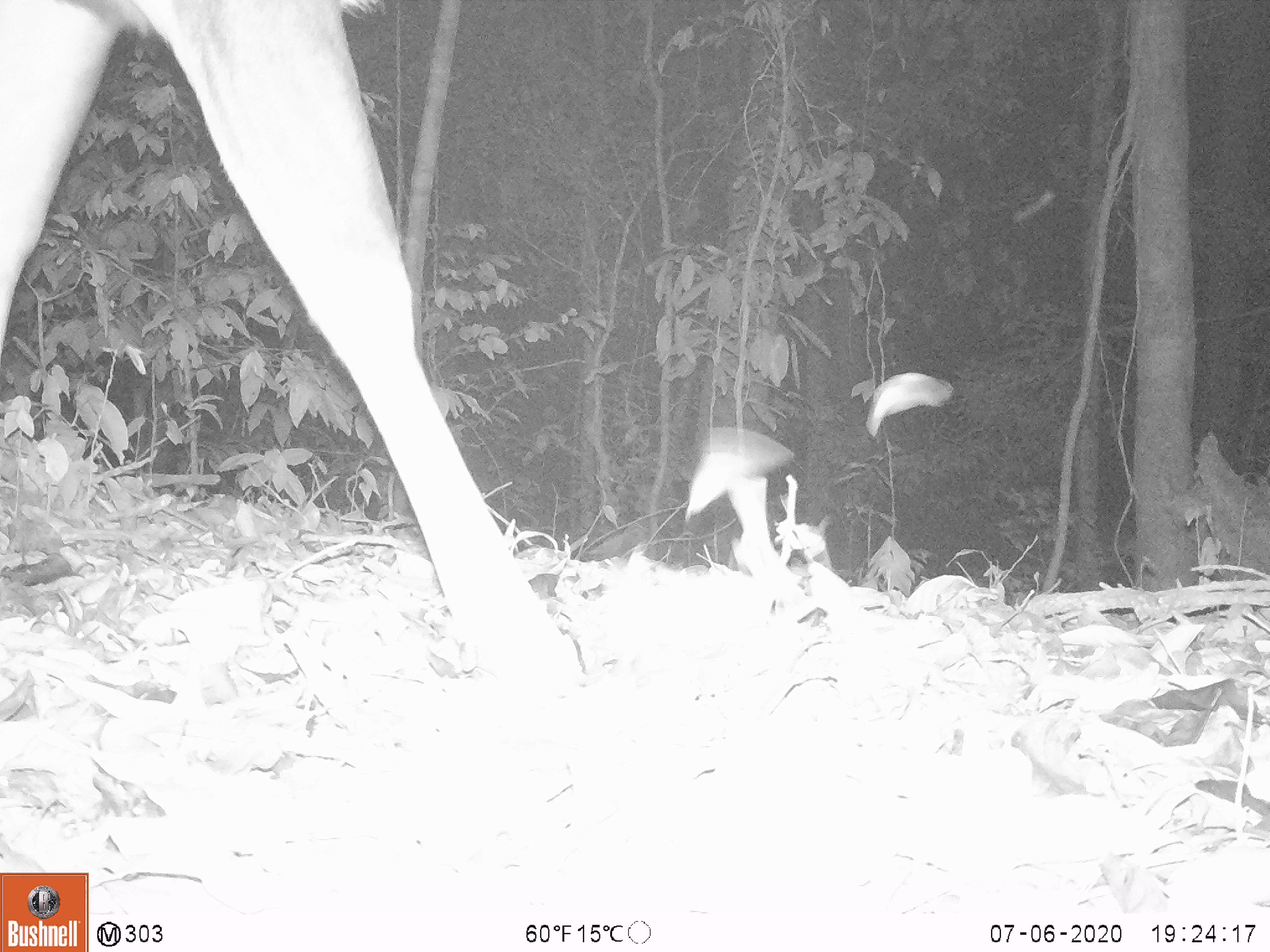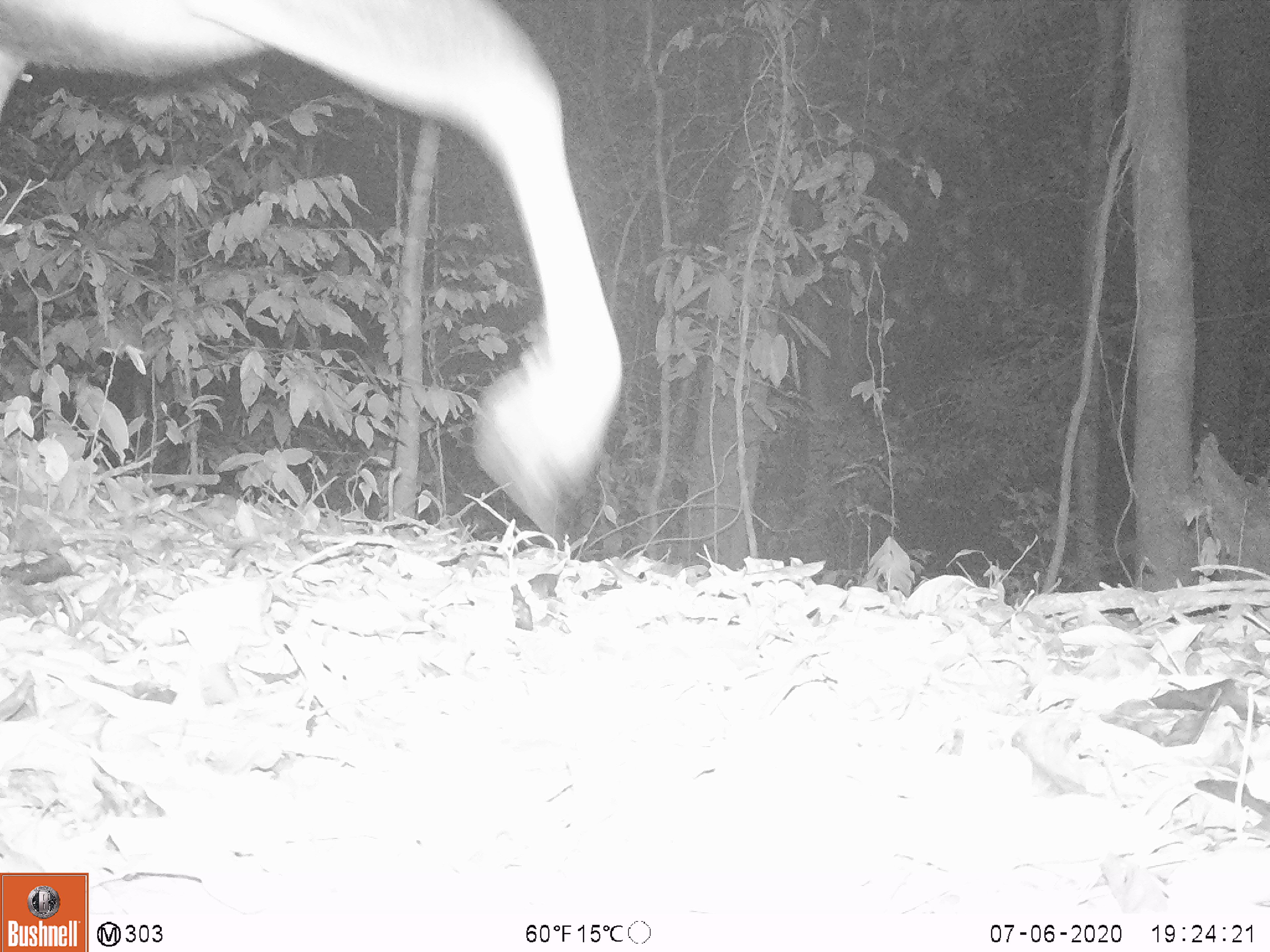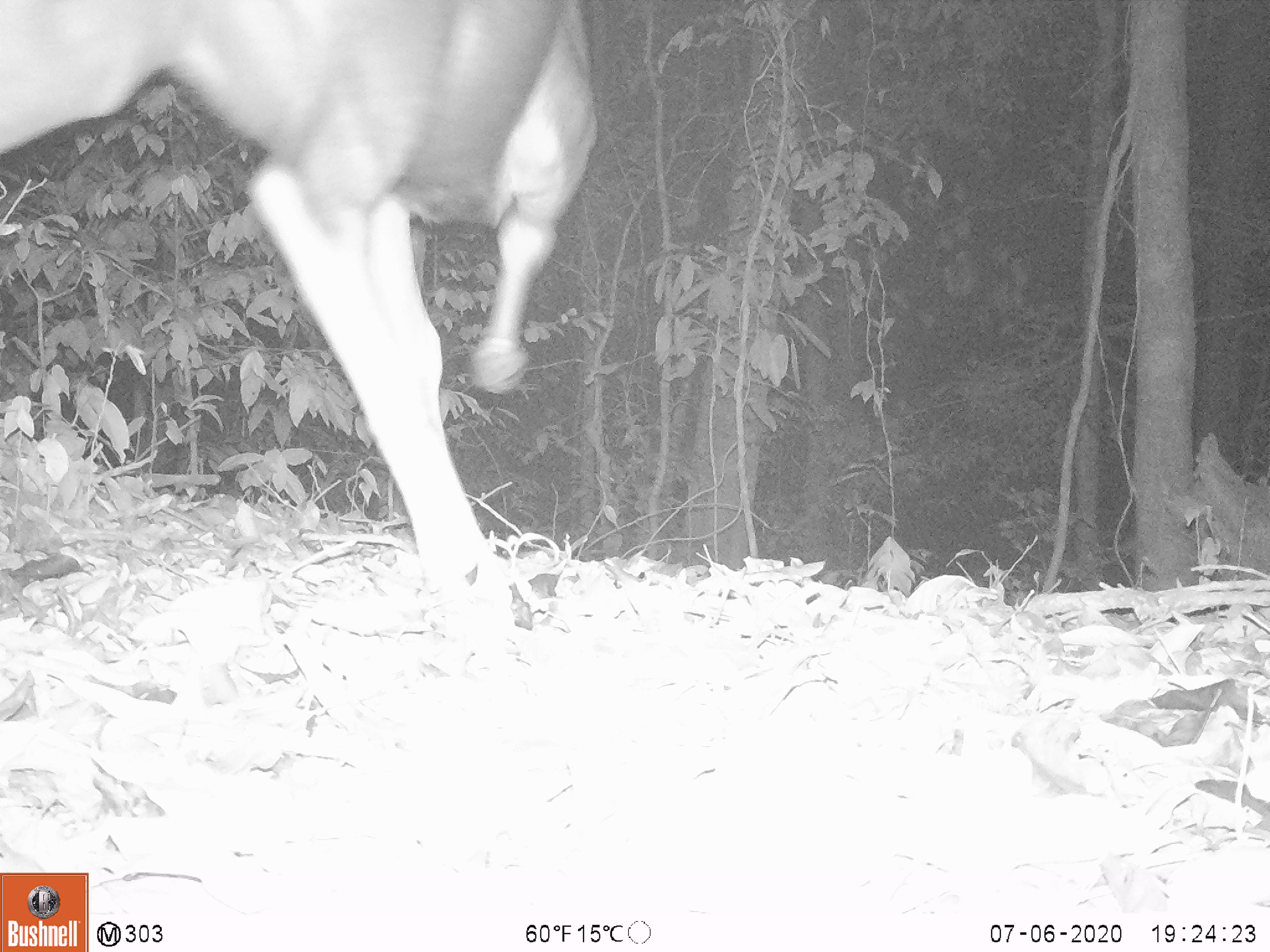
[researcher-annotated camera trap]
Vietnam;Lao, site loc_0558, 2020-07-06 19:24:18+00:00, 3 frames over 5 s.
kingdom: Animalia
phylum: Chordata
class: Mammalia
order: Artiodactyla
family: Cervidae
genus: Rusa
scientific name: Rusa unicolor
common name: sambar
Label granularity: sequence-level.